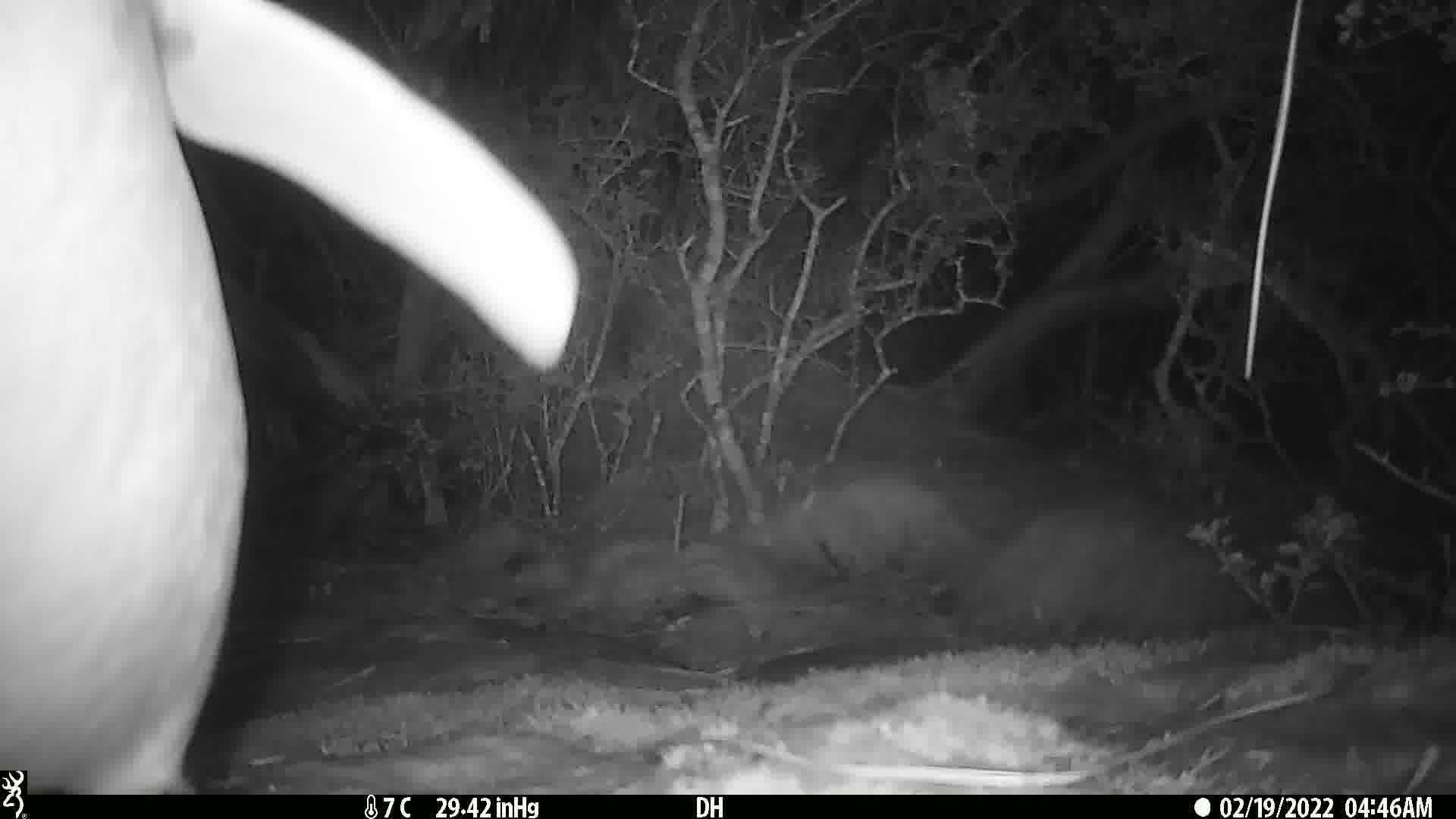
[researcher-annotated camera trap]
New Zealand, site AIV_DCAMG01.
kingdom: Animalia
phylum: Chordata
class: Aves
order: Sphenisciformes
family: Spheniscidae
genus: Megadyptes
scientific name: Megadyptes antipodes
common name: yellow-eyed penguin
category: yellow eyed penguin